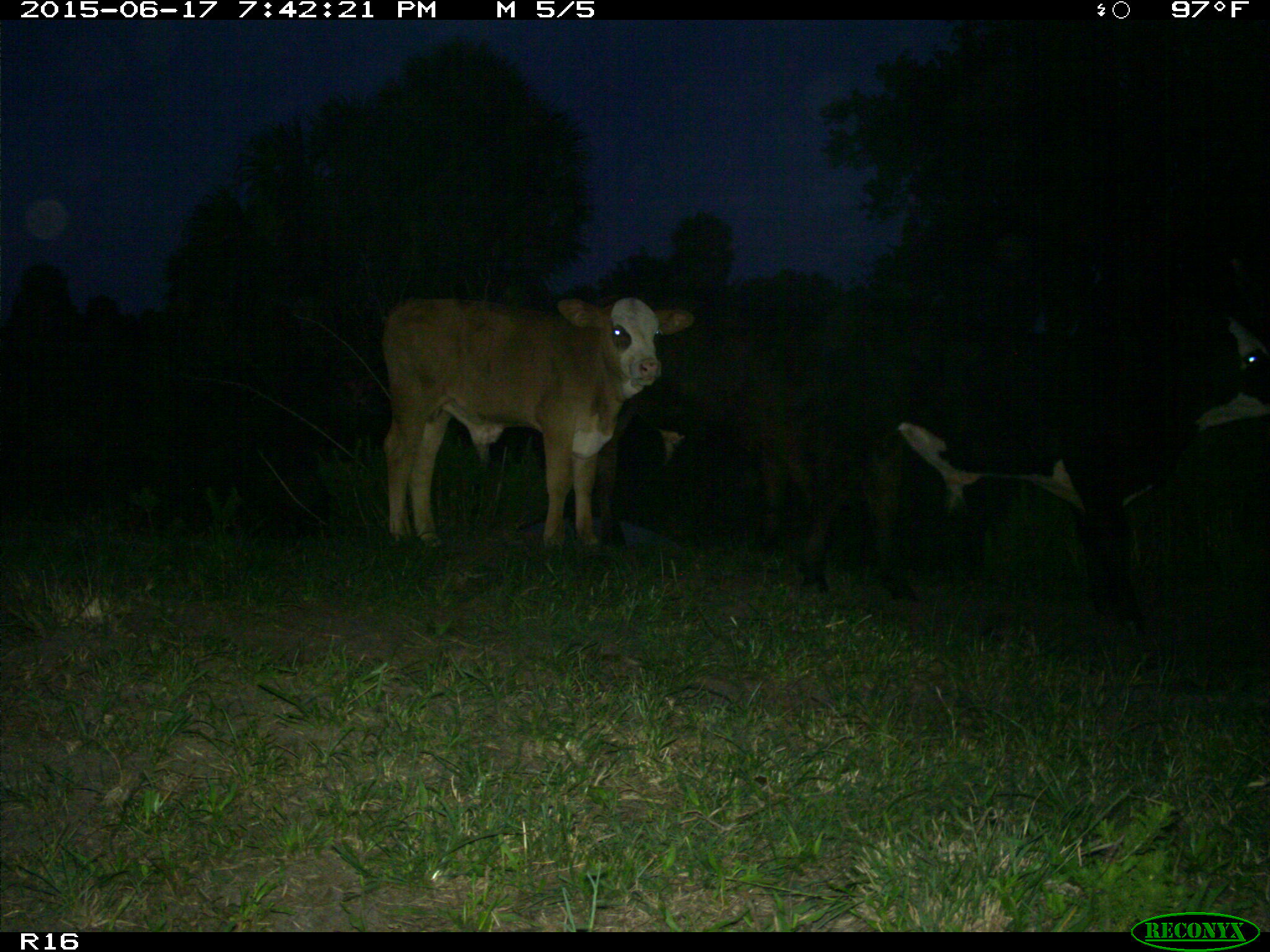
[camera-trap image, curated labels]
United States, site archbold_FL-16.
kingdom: Animalia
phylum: Chordata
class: Mammalia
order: Artiodactyla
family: Bovidae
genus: Bos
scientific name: Bos taurus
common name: domestic cow